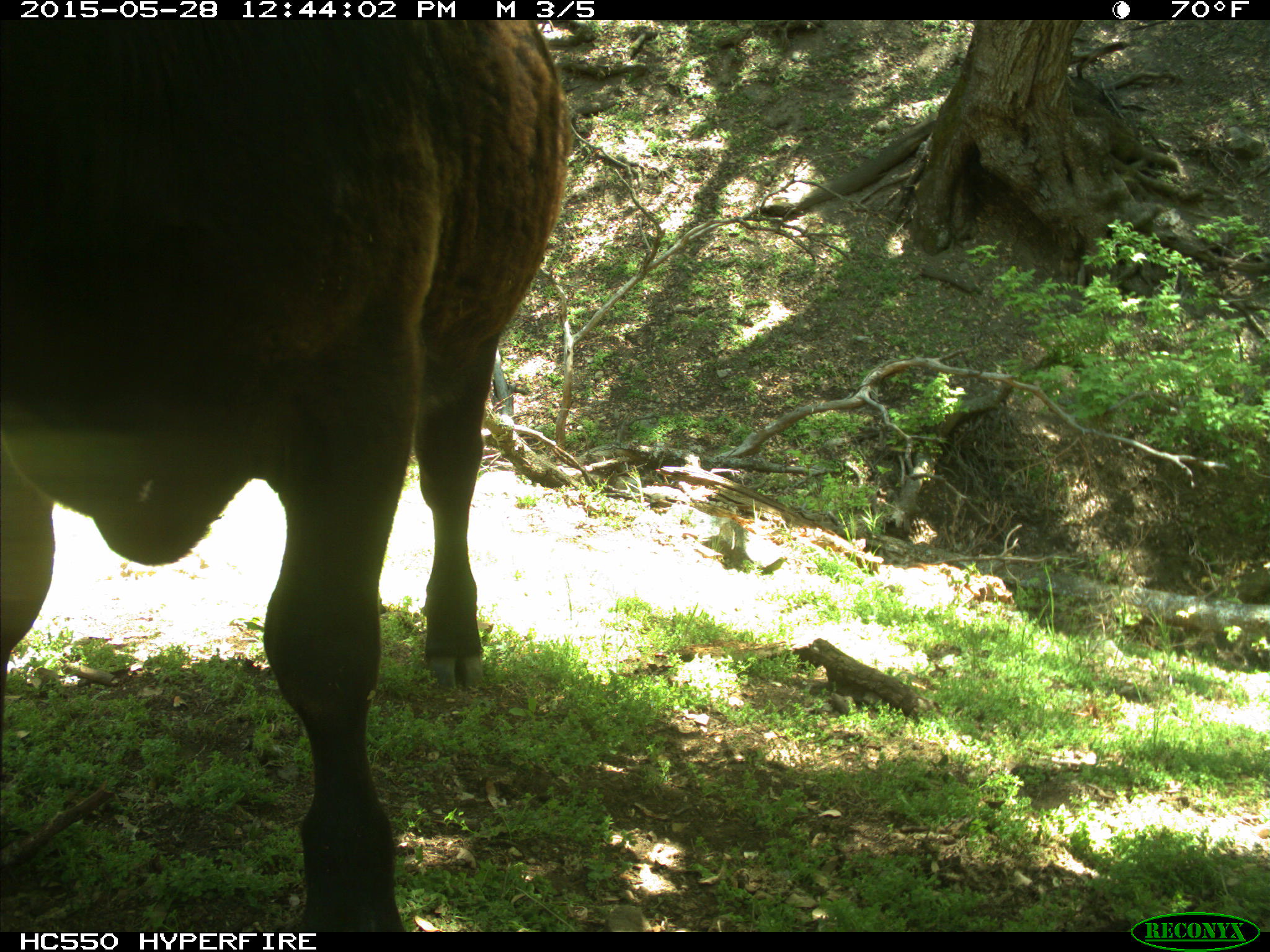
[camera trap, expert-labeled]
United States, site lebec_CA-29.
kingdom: Animalia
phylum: Chordata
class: Mammalia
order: Artiodactyla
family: Bovidae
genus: Bos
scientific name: Bos taurus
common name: domestic cow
Bos taurus (domestic cow).